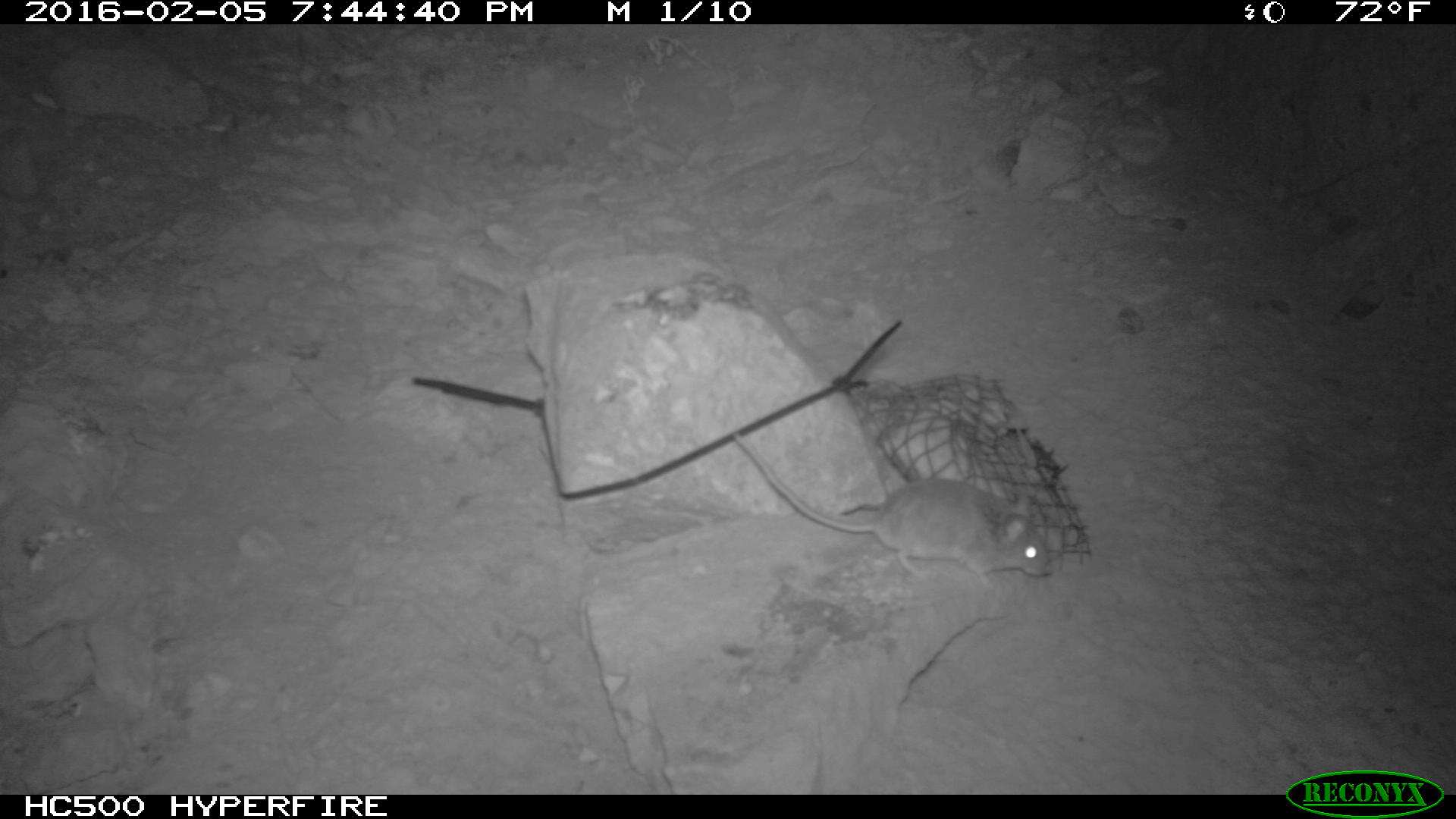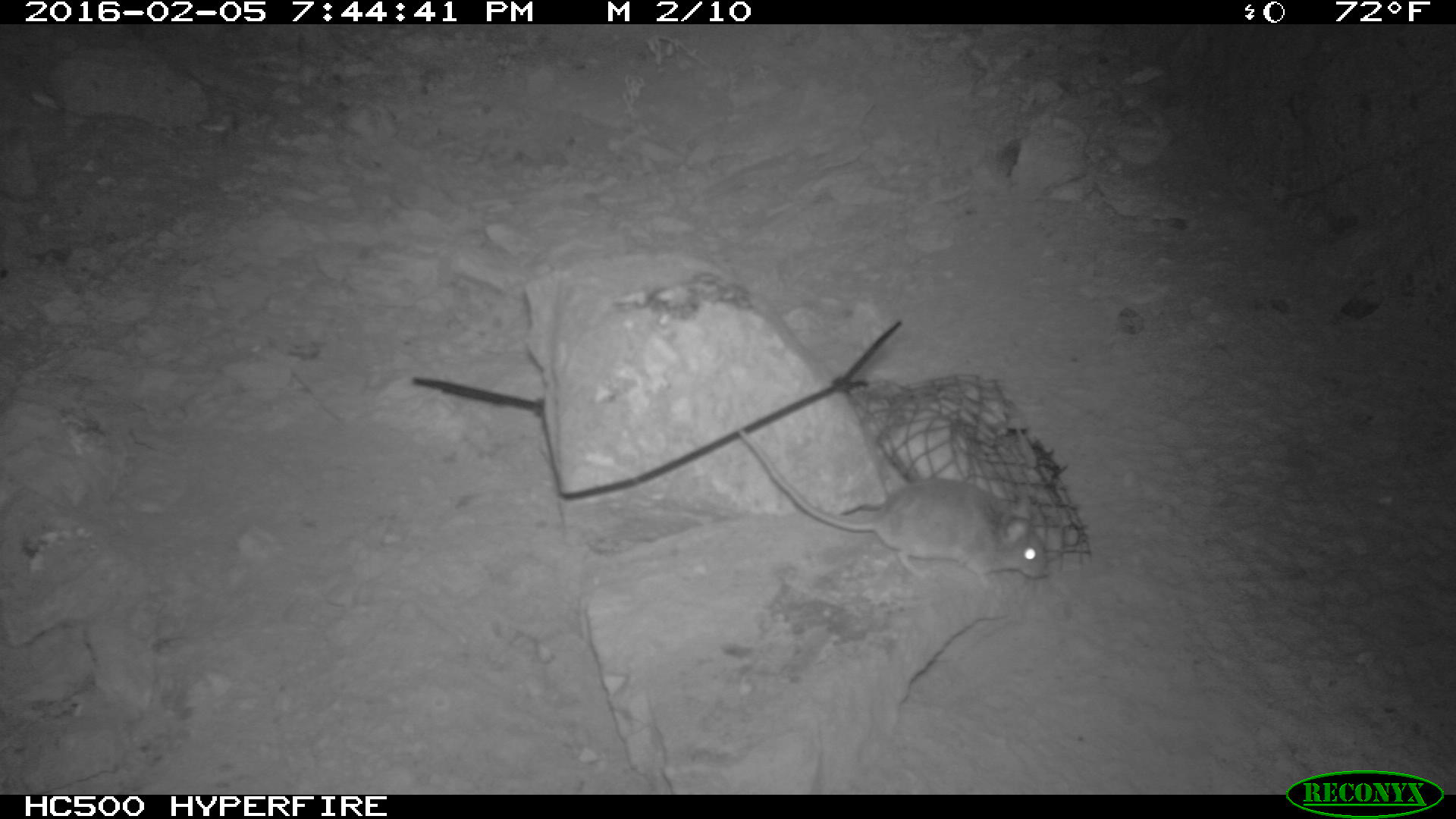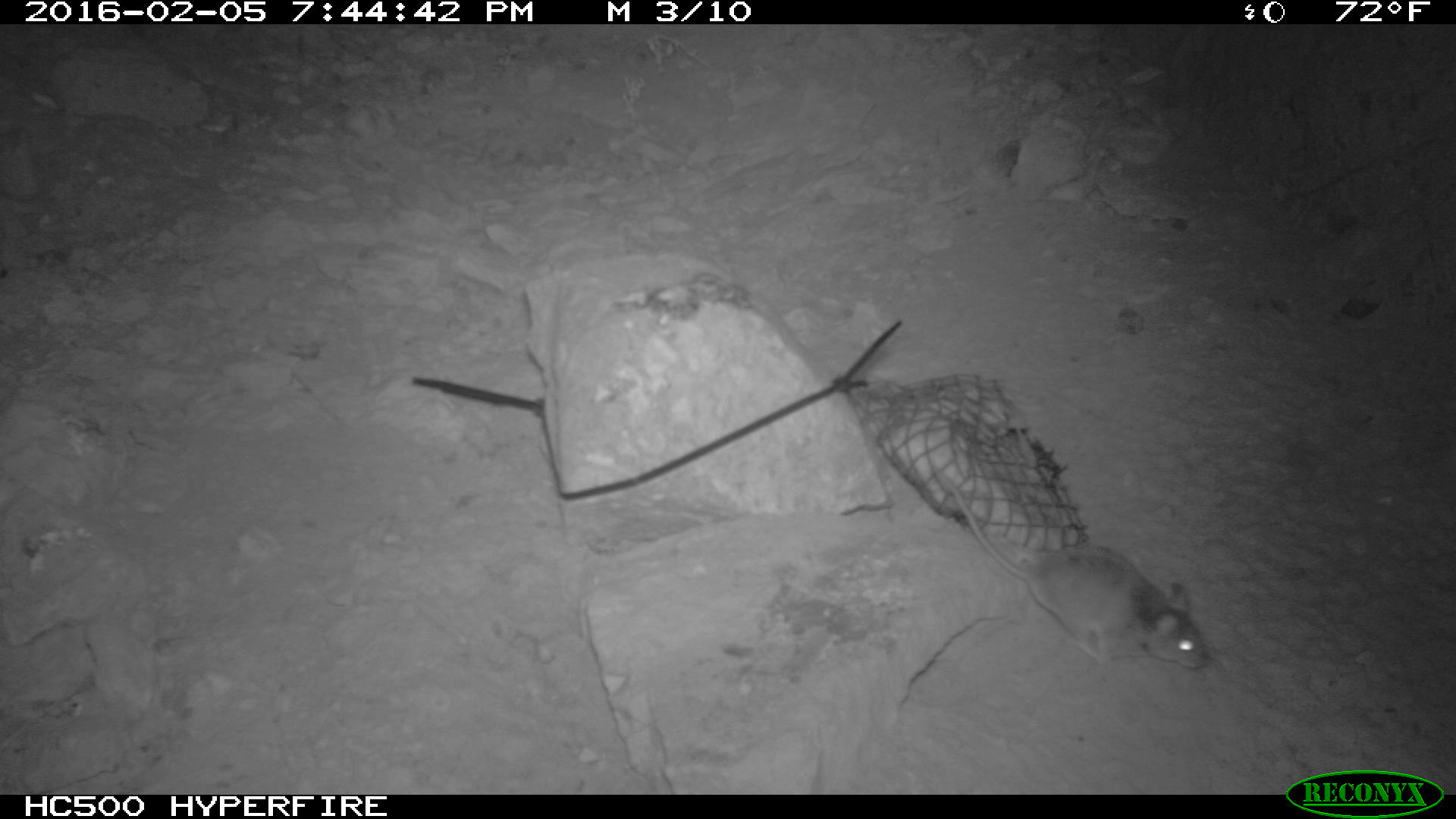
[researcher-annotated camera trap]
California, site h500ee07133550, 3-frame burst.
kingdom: Animalia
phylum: Chordata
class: Mammalia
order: Rodentia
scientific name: Rodentia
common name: rodent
Rodent (Rodentia).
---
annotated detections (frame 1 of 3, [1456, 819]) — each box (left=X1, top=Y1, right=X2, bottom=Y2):
rodent: (left=732, top=430, right=1052, bottom=587)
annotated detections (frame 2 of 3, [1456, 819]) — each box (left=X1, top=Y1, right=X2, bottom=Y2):
rodent: (left=739, top=431, right=1049, bottom=592)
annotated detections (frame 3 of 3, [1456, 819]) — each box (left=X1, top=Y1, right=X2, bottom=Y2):
rodent: (left=936, top=472, right=1212, bottom=667)